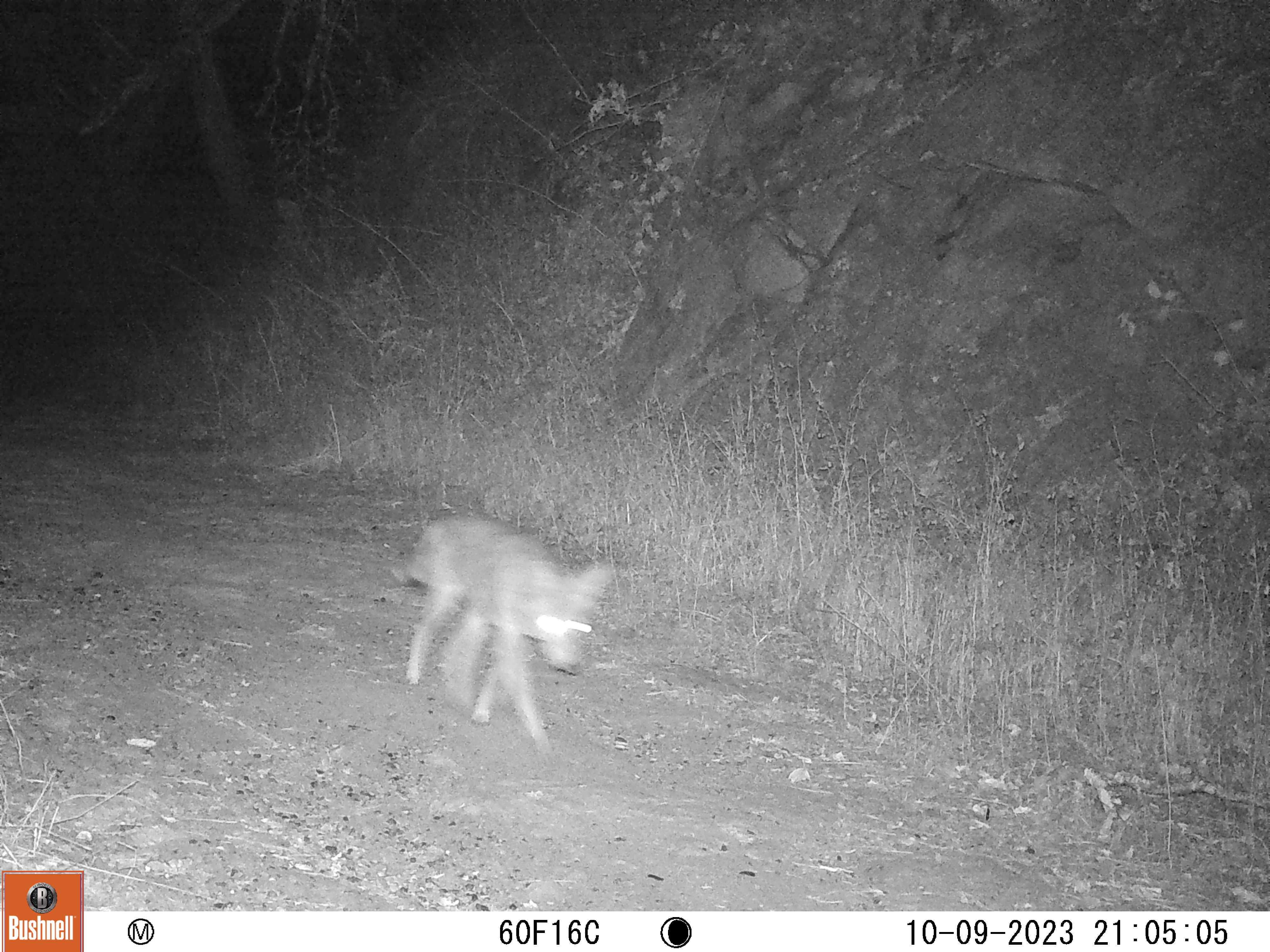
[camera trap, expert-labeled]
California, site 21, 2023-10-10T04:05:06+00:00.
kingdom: Animalia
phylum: Chordata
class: Mammalia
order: Carnivora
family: Canidae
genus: Canis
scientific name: Canis latrans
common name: coyote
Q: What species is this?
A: Coyote (Canis latrans).